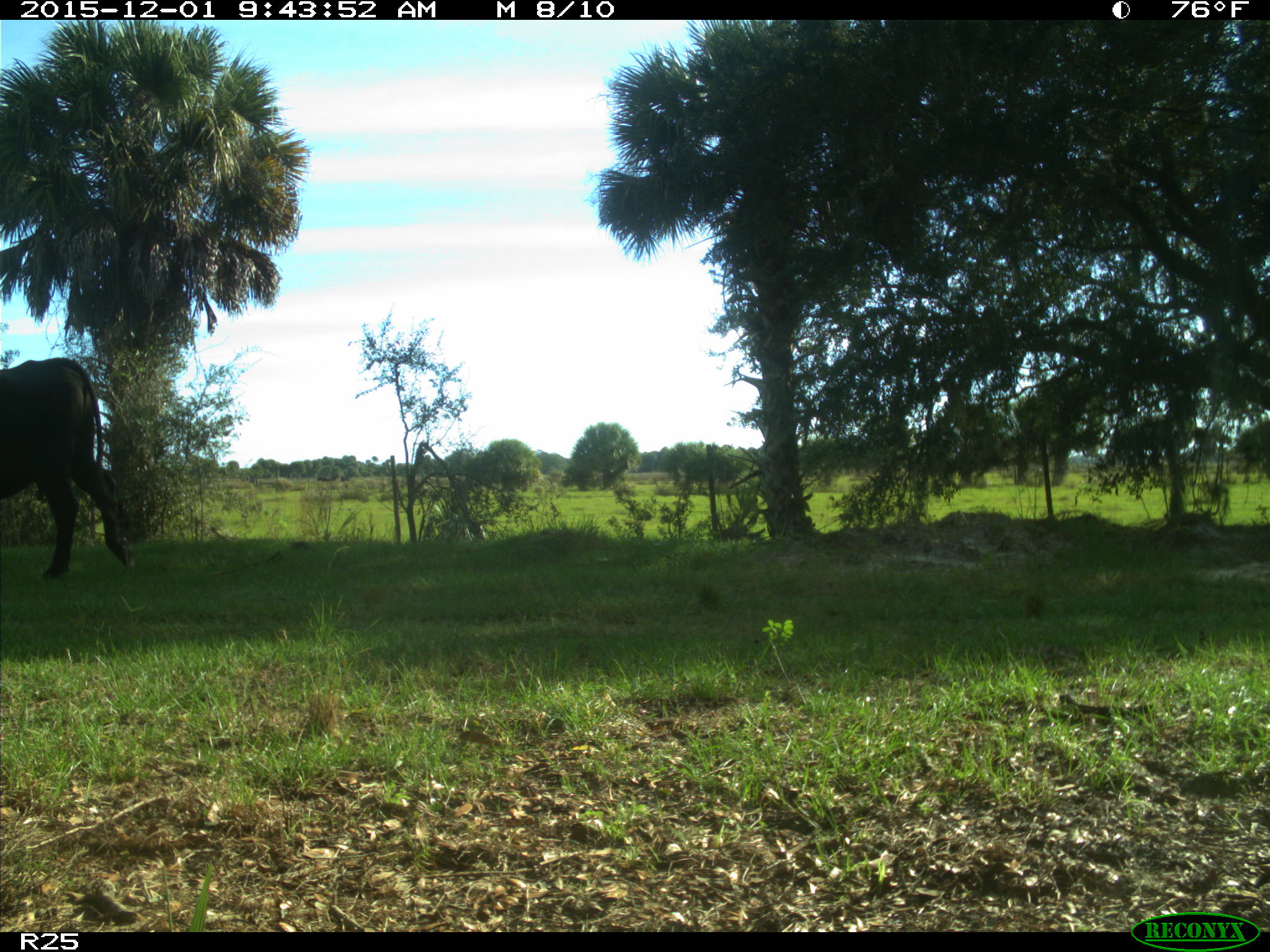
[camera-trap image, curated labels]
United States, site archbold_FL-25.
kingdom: Animalia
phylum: Chordata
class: Mammalia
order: Artiodactyla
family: Bovidae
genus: Bos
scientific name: Bos taurus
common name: domestic cow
Bos taurus (domestic cow).